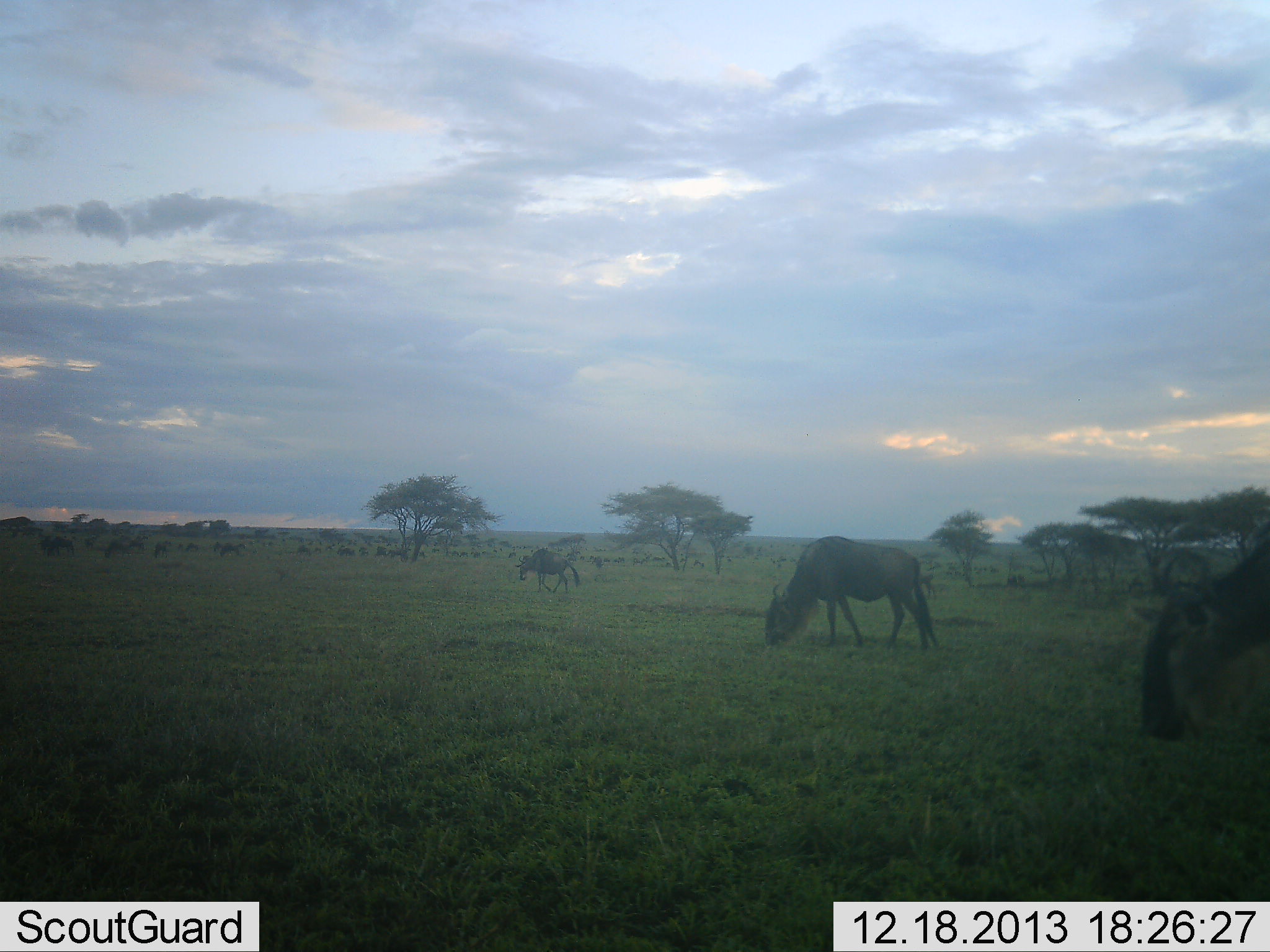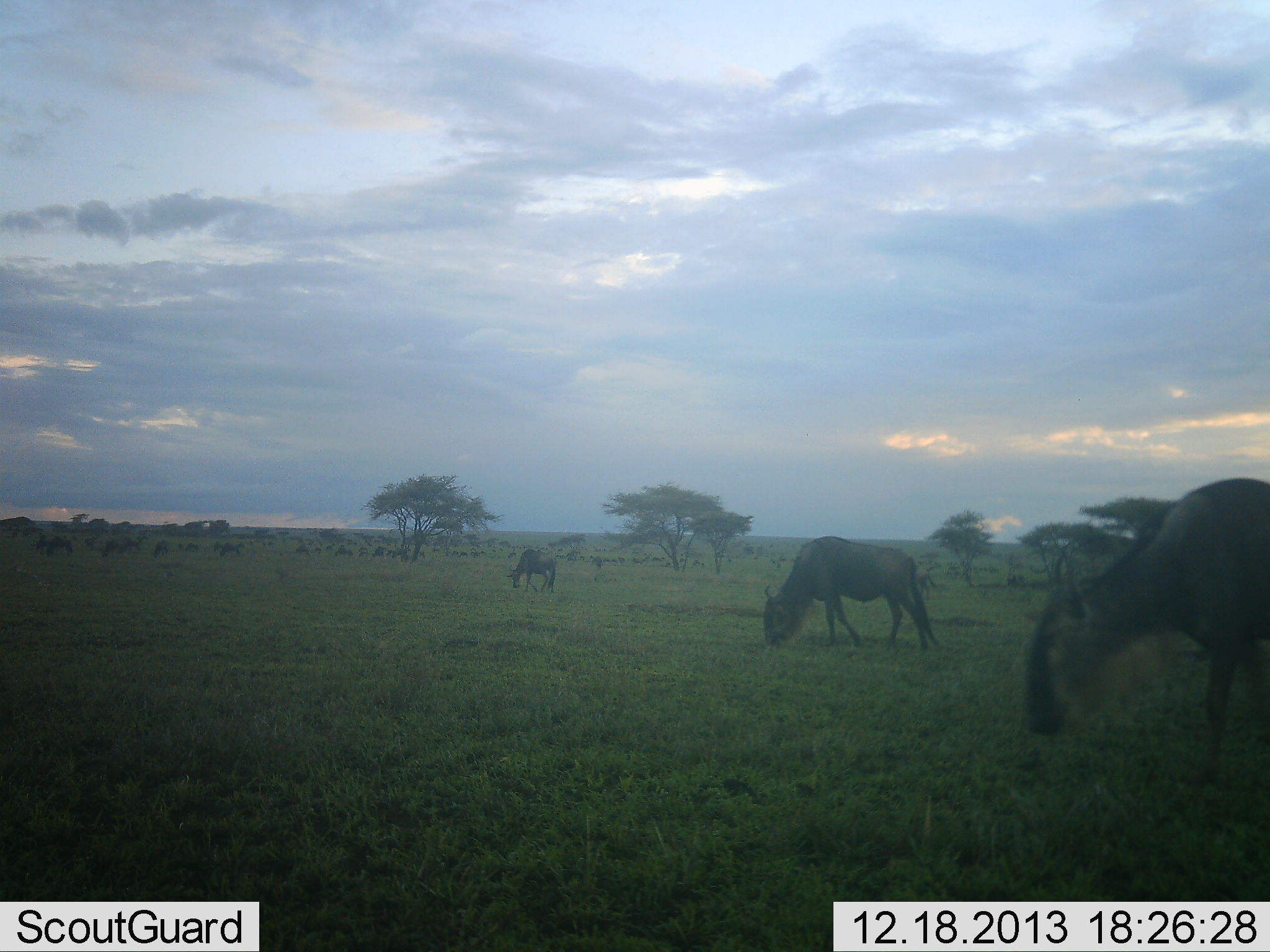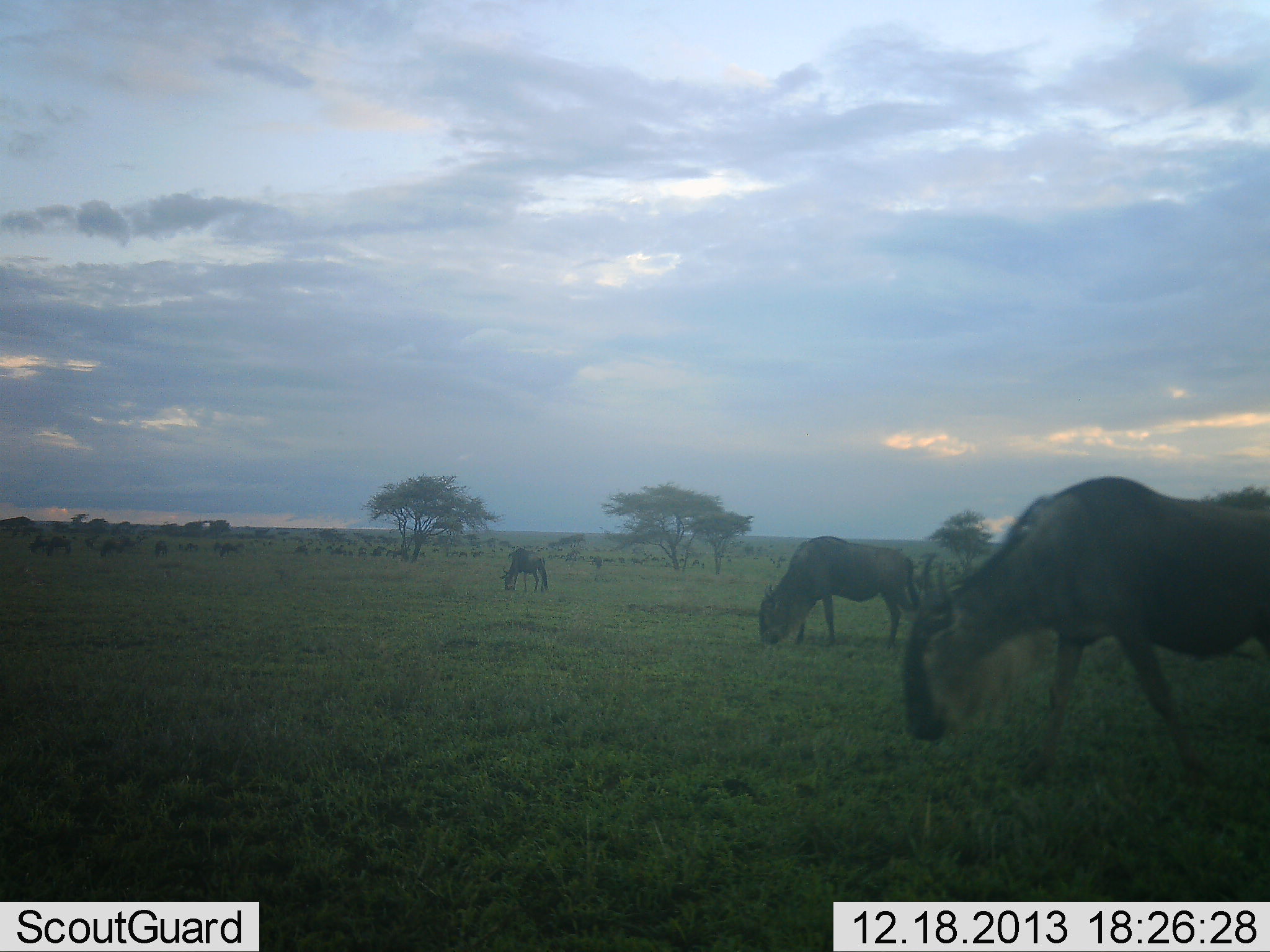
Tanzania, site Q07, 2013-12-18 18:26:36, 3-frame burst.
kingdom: Animalia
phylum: Chordata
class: Mammalia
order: Artiodactyla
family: Bovidae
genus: Connochaetes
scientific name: Connochaetes taurinus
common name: blue wildebeest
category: wildebeest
Wildebeest (blue wildebeest) (Connochaetes taurinus), count 11-50. Behavior (volunteer vote fractions): standing 24%, resting 4%, moving 35%, interacting 2%. Young present (vote fraction): 0%. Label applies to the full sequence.